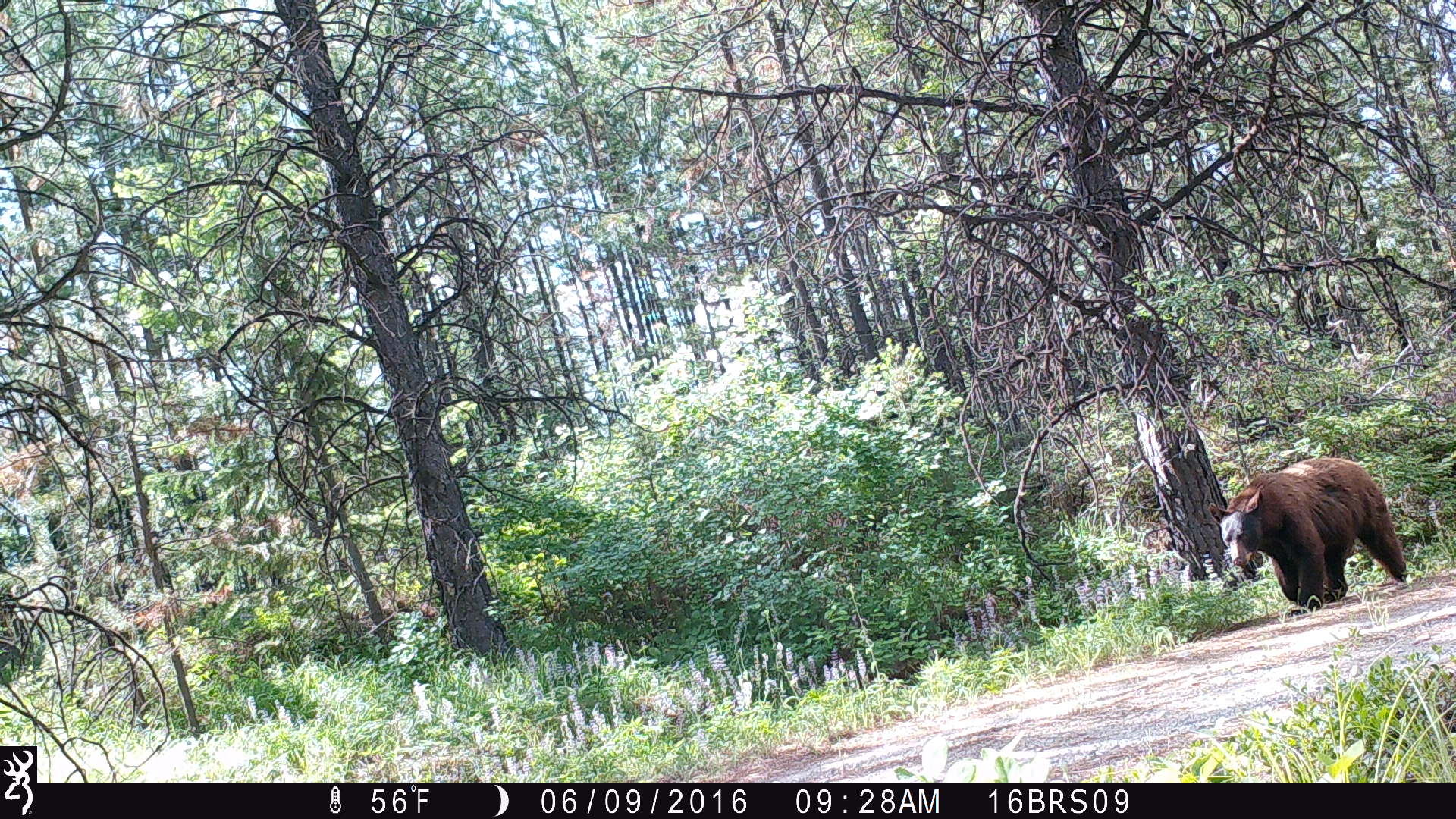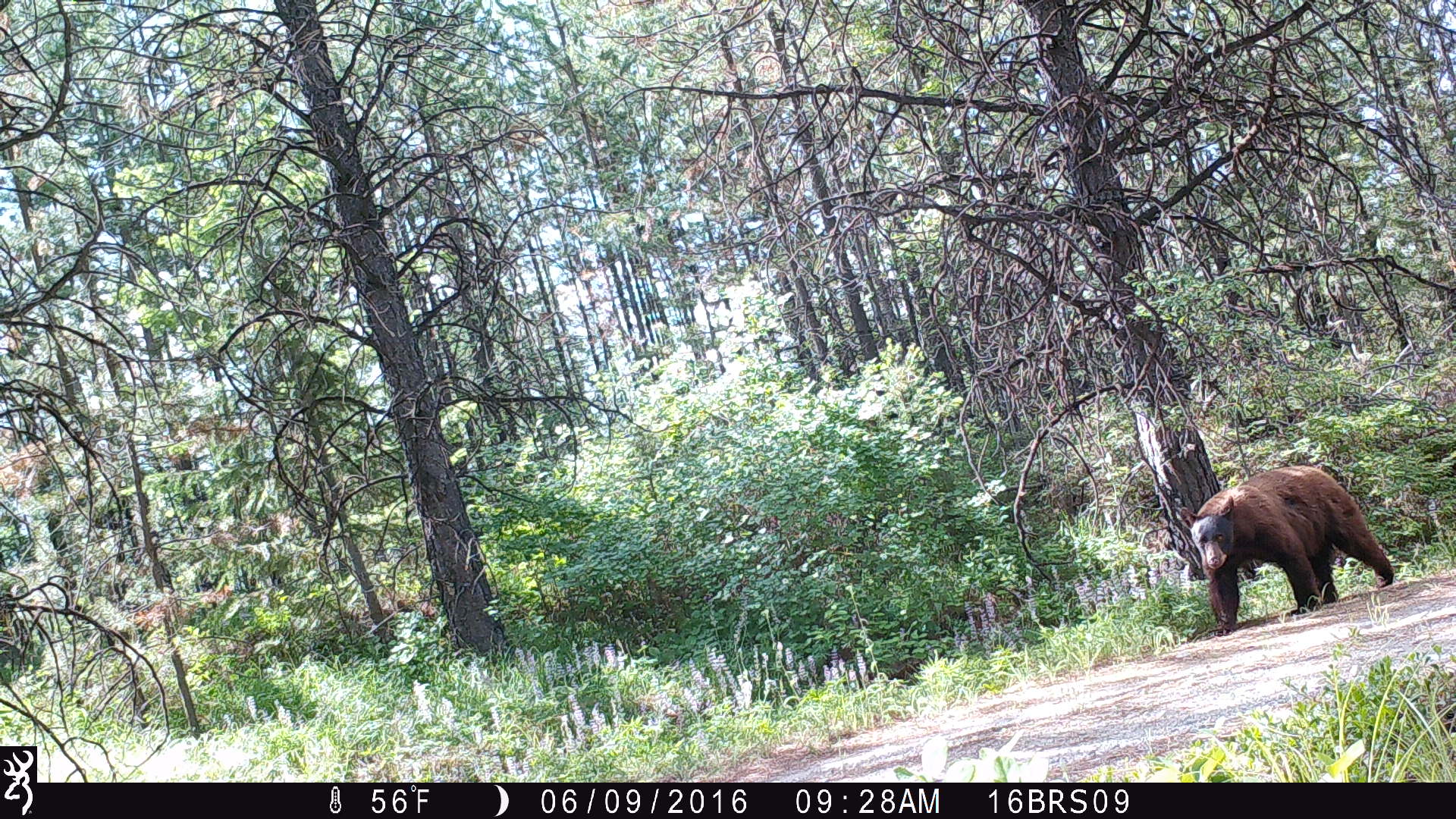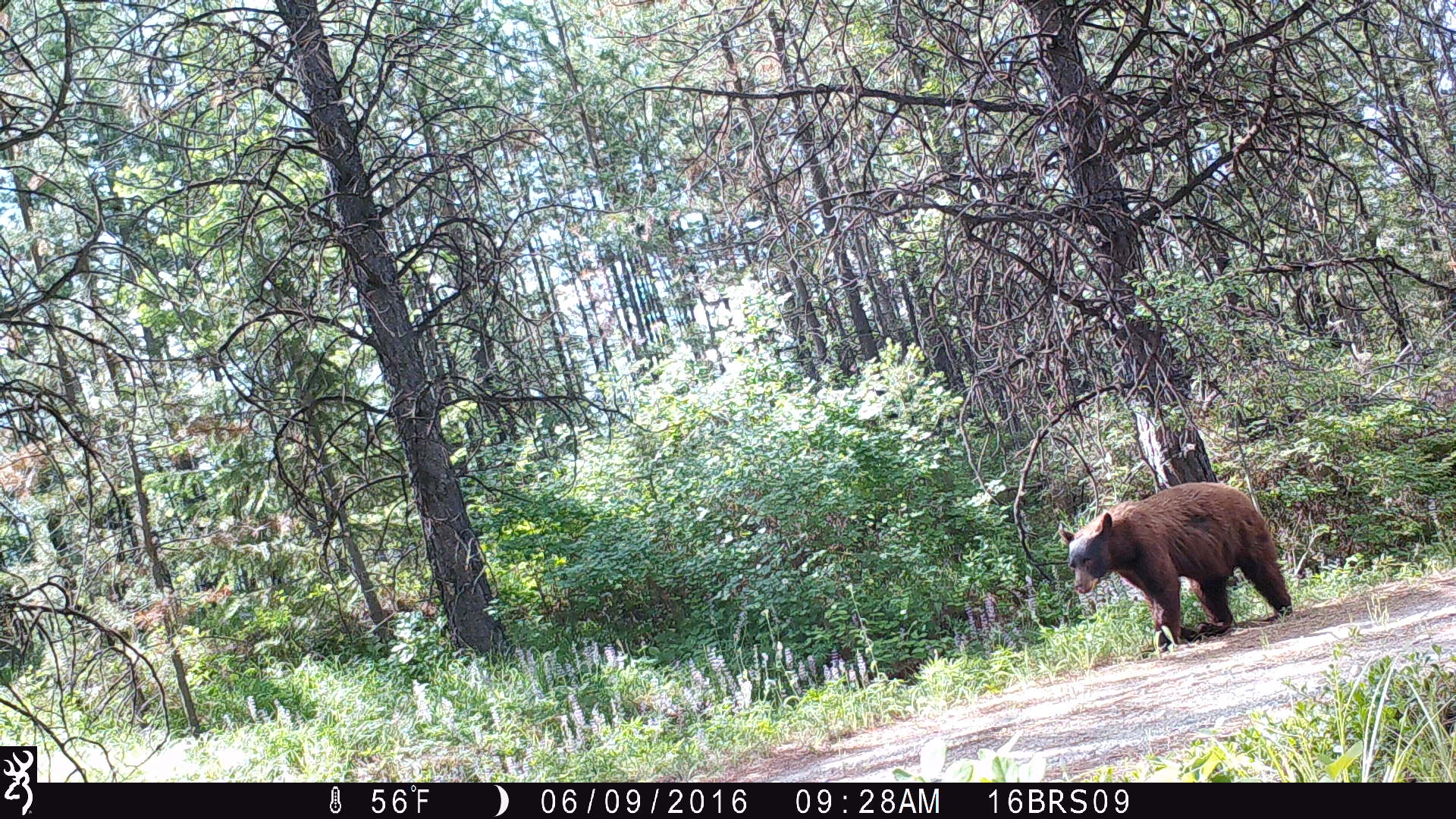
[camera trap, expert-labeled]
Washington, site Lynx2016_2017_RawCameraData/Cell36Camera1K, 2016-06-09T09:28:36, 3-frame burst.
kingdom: Animalia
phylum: Chordata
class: Mammalia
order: Carnivora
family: Ursidae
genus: Ursus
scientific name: Ursus americanus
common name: american black bear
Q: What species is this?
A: Ursus americanus (american black bear).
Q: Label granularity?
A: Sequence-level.